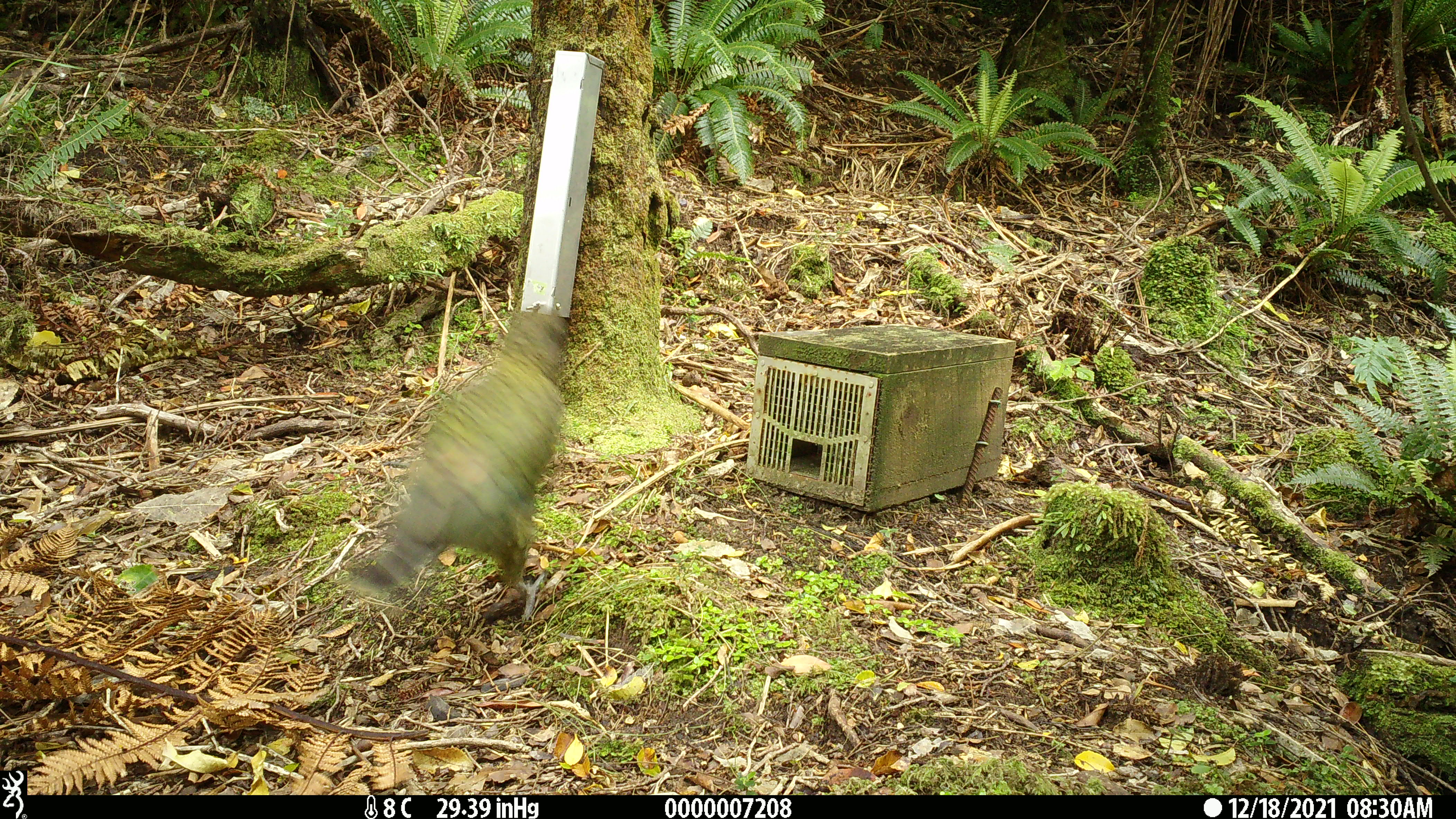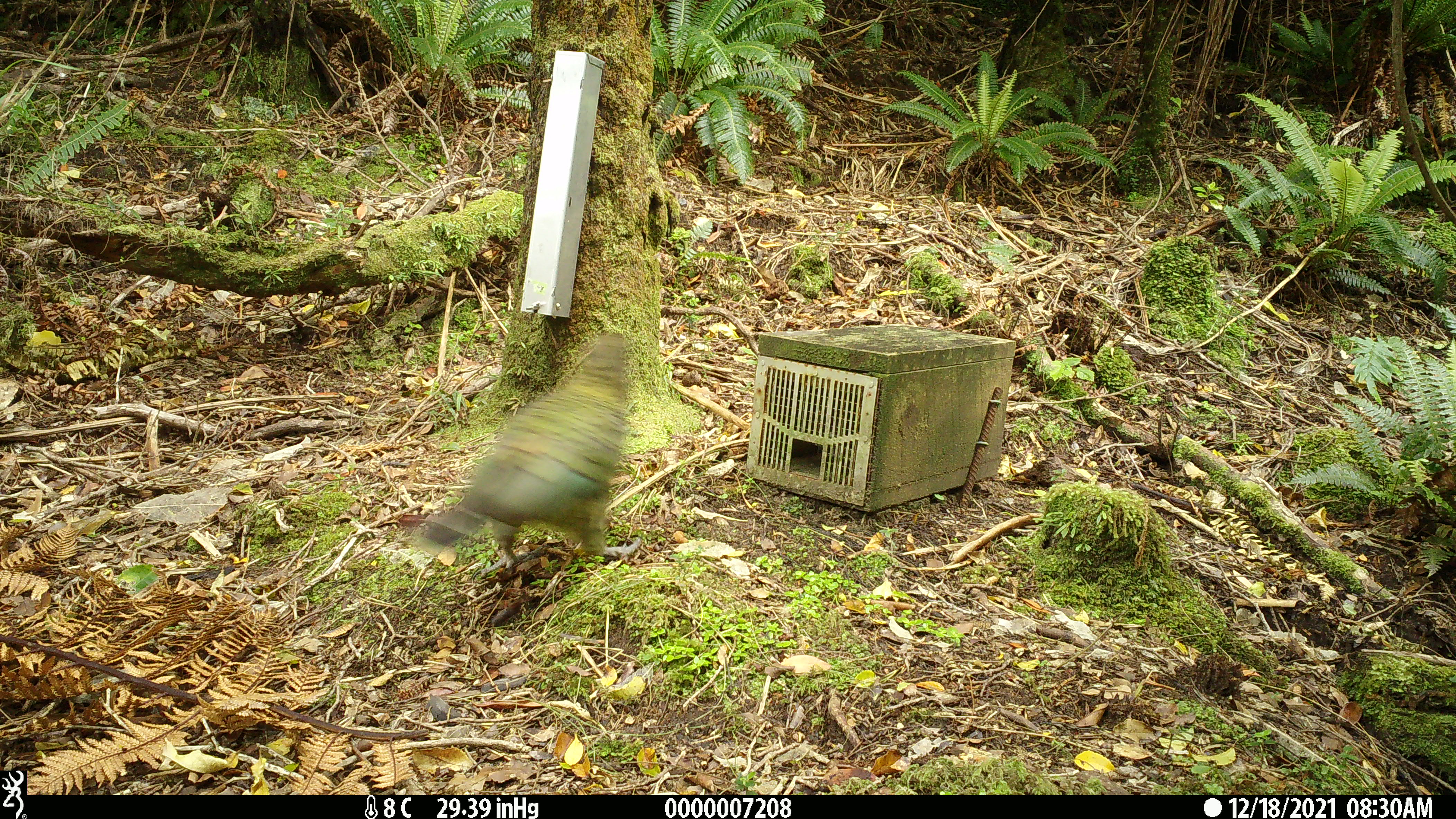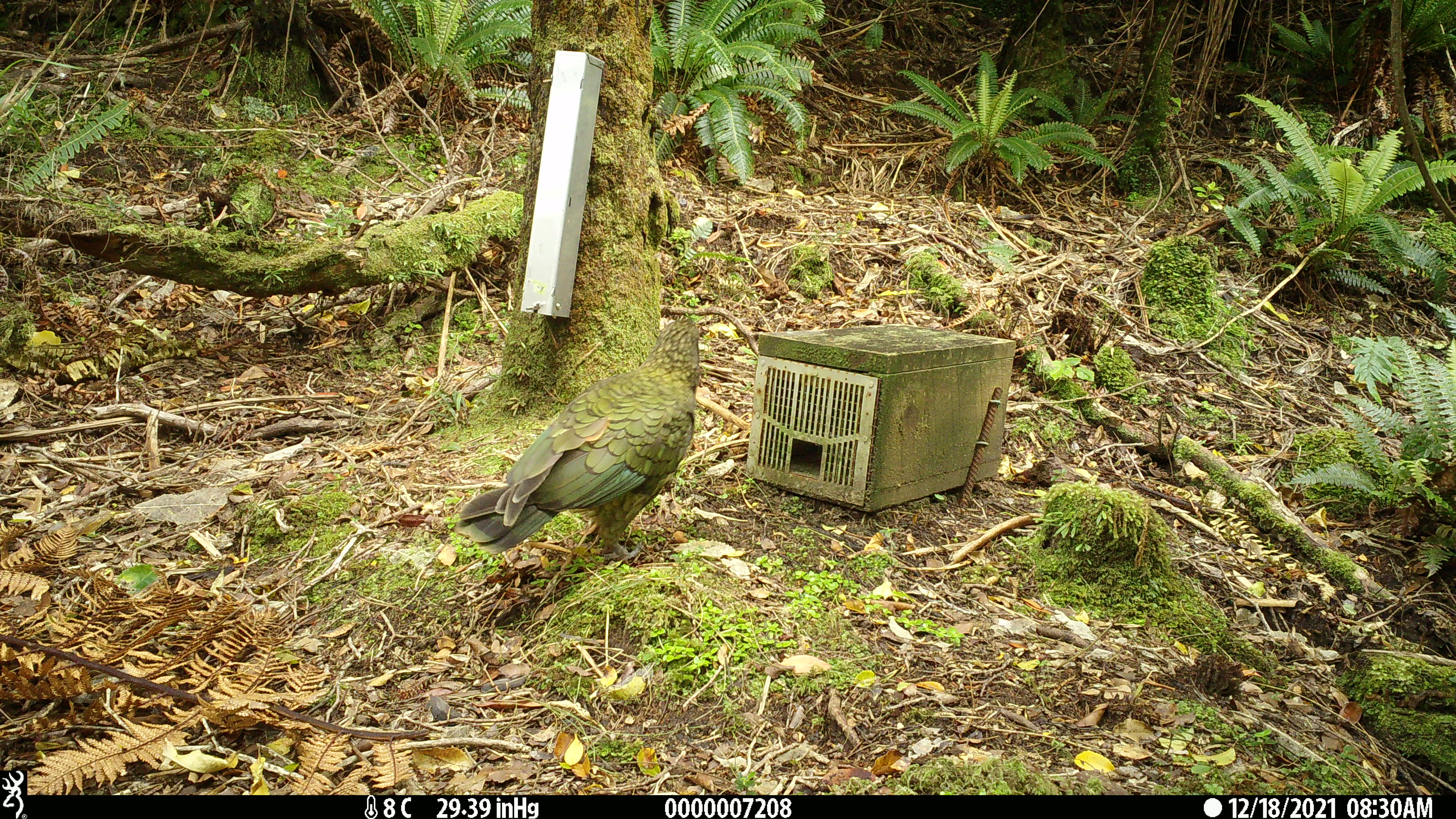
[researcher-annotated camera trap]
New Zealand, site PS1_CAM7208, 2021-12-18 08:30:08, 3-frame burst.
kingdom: Animalia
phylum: Chordata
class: Aves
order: Psittaciformes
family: Strigopidae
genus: Nestor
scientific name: Nestor notabilis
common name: kea